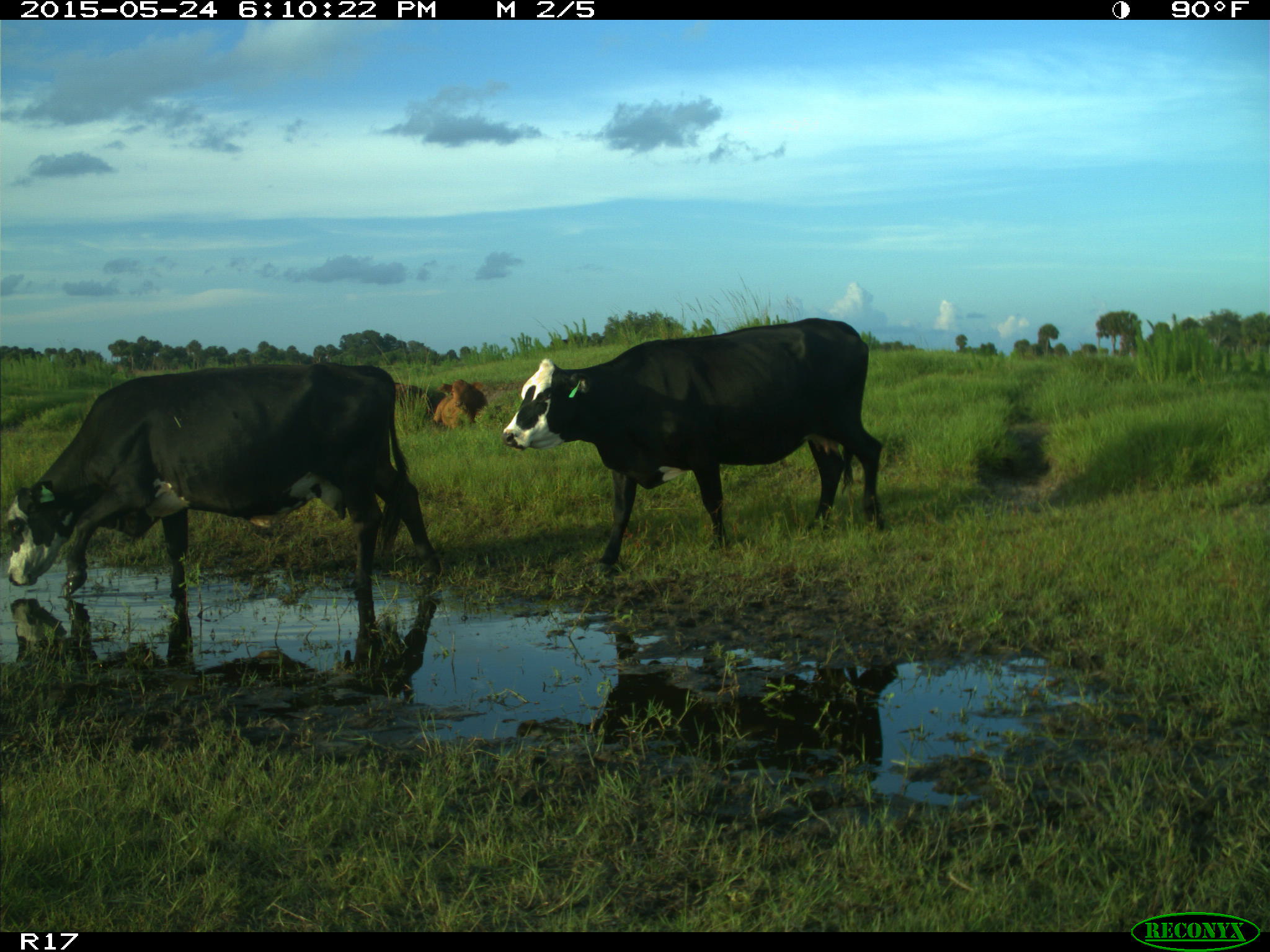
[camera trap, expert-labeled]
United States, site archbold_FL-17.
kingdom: Animalia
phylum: Chordata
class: Mammalia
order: Artiodactyla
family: Bovidae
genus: Bos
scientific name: Bos taurus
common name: domestic cow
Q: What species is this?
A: Bos taurus (domestic cow).